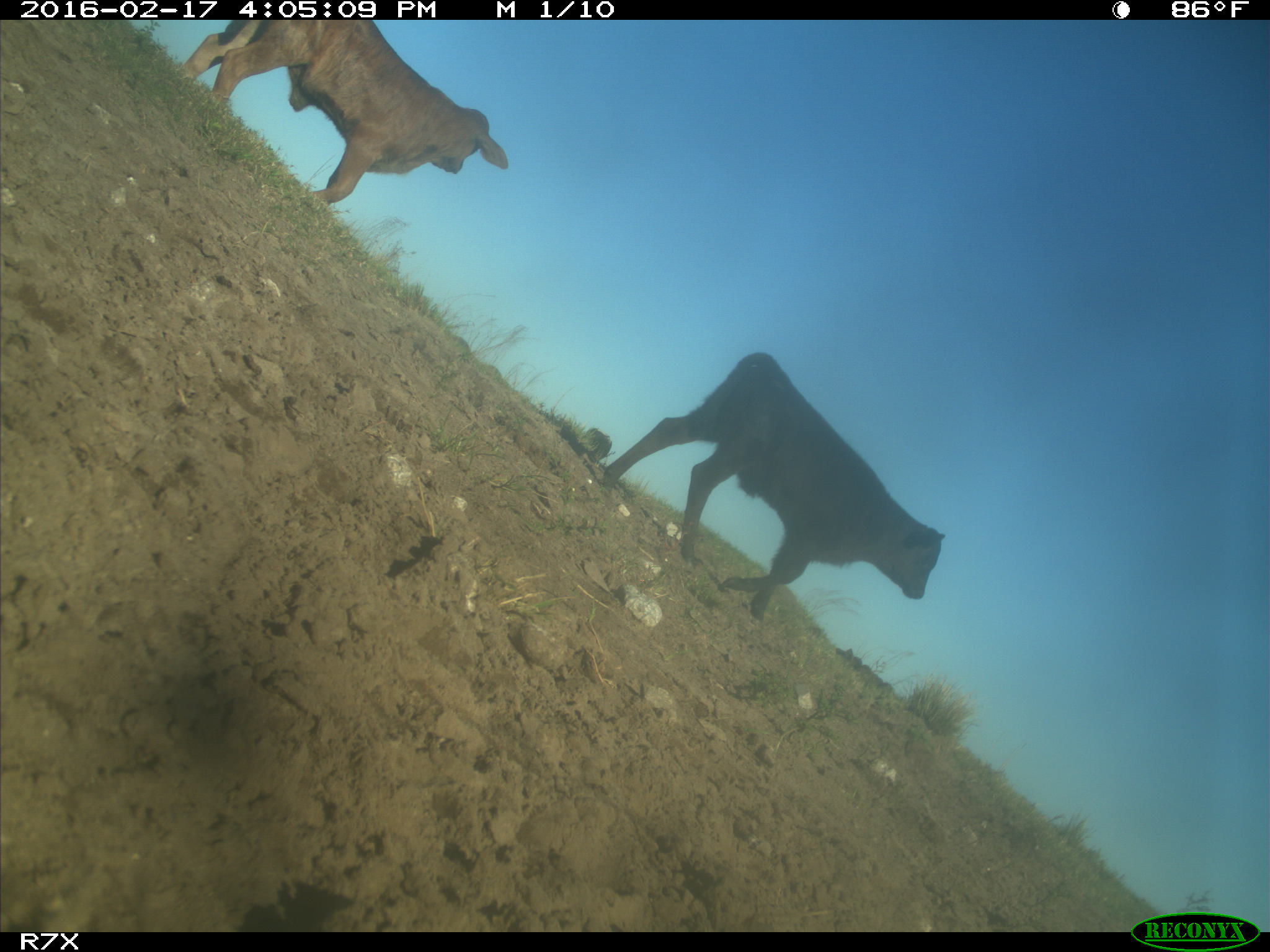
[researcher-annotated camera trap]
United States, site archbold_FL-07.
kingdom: Animalia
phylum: Chordata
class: Mammalia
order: Artiodactyla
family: Bovidae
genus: Bos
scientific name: Bos taurus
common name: domestic cow